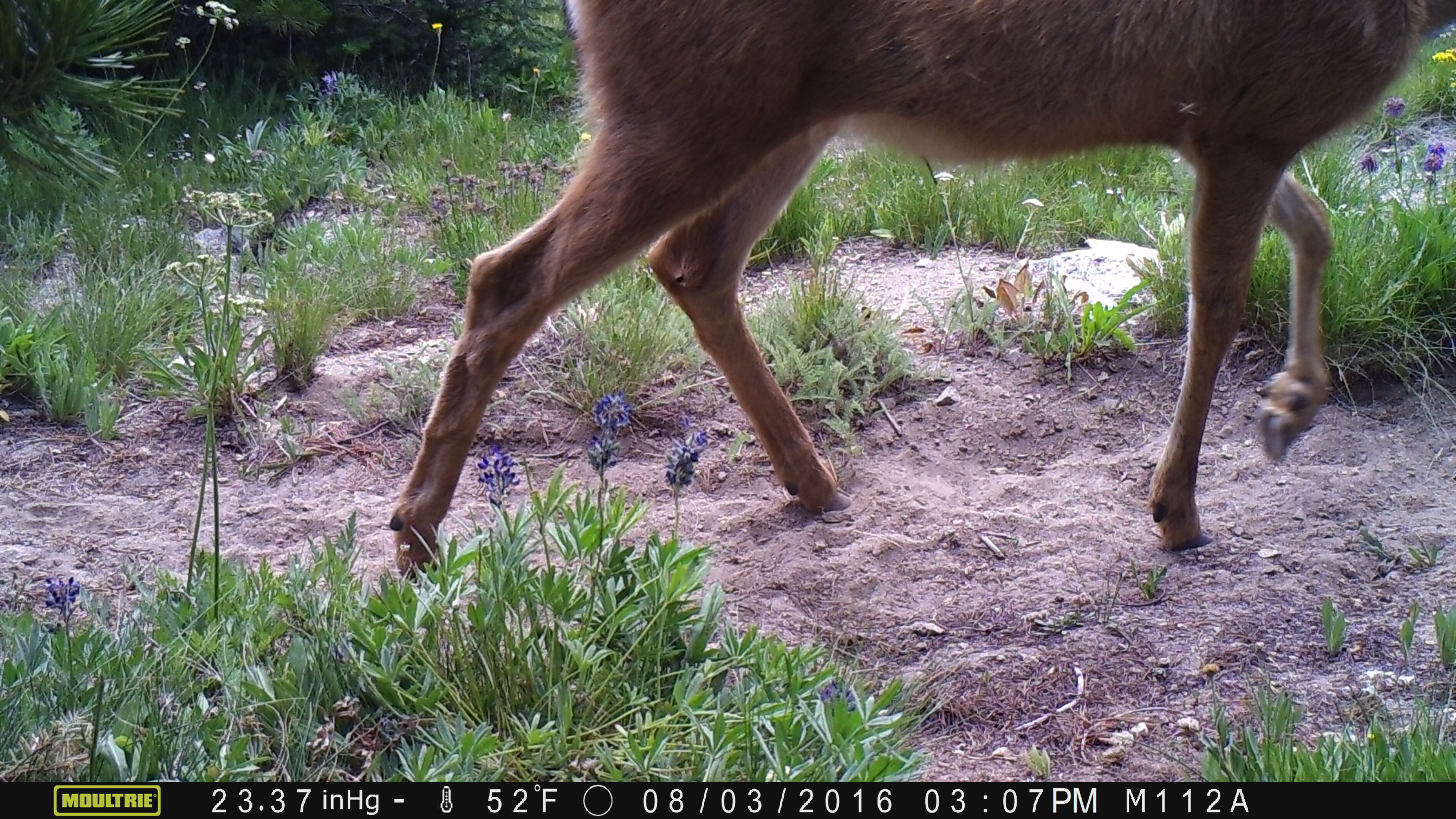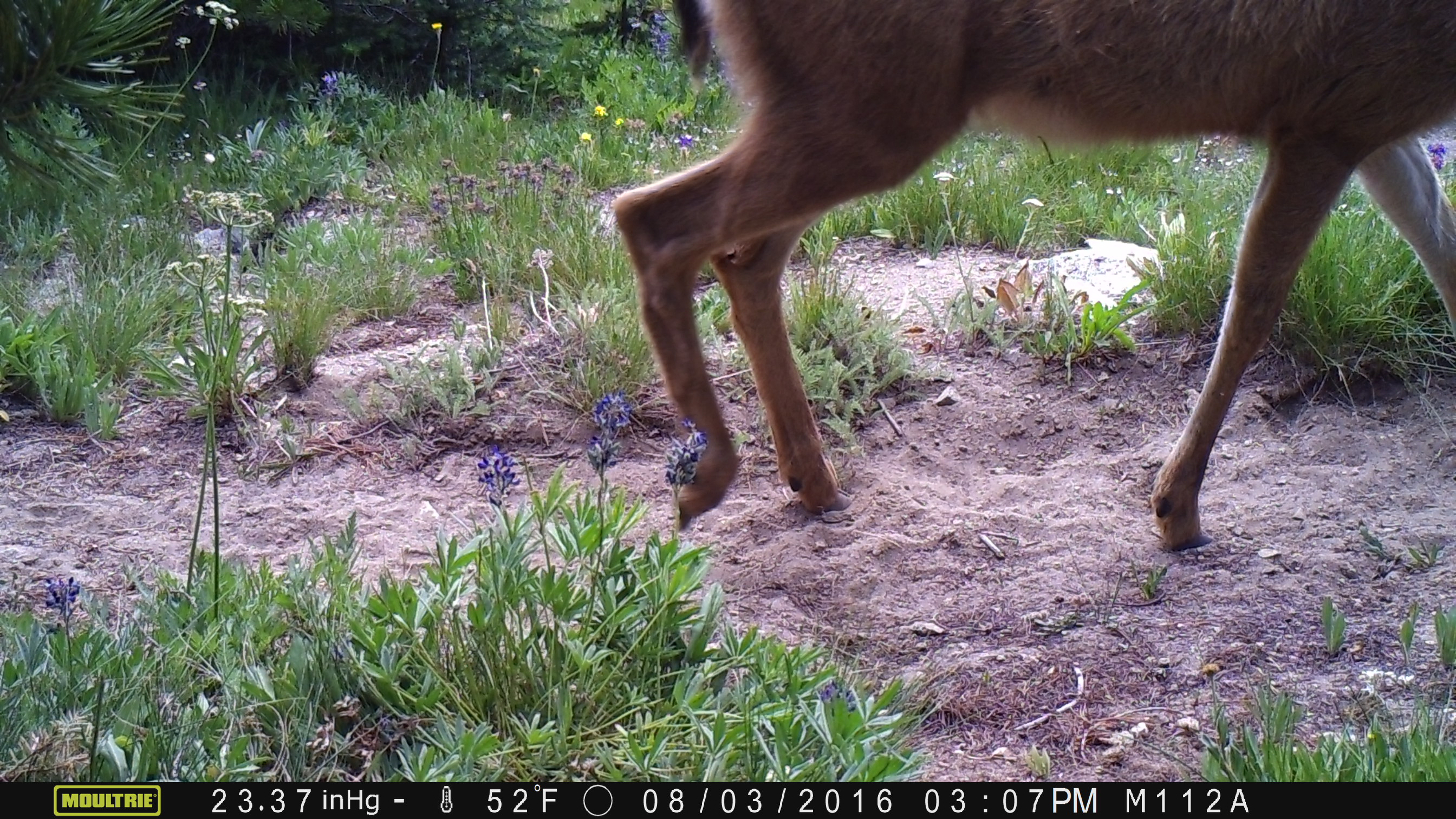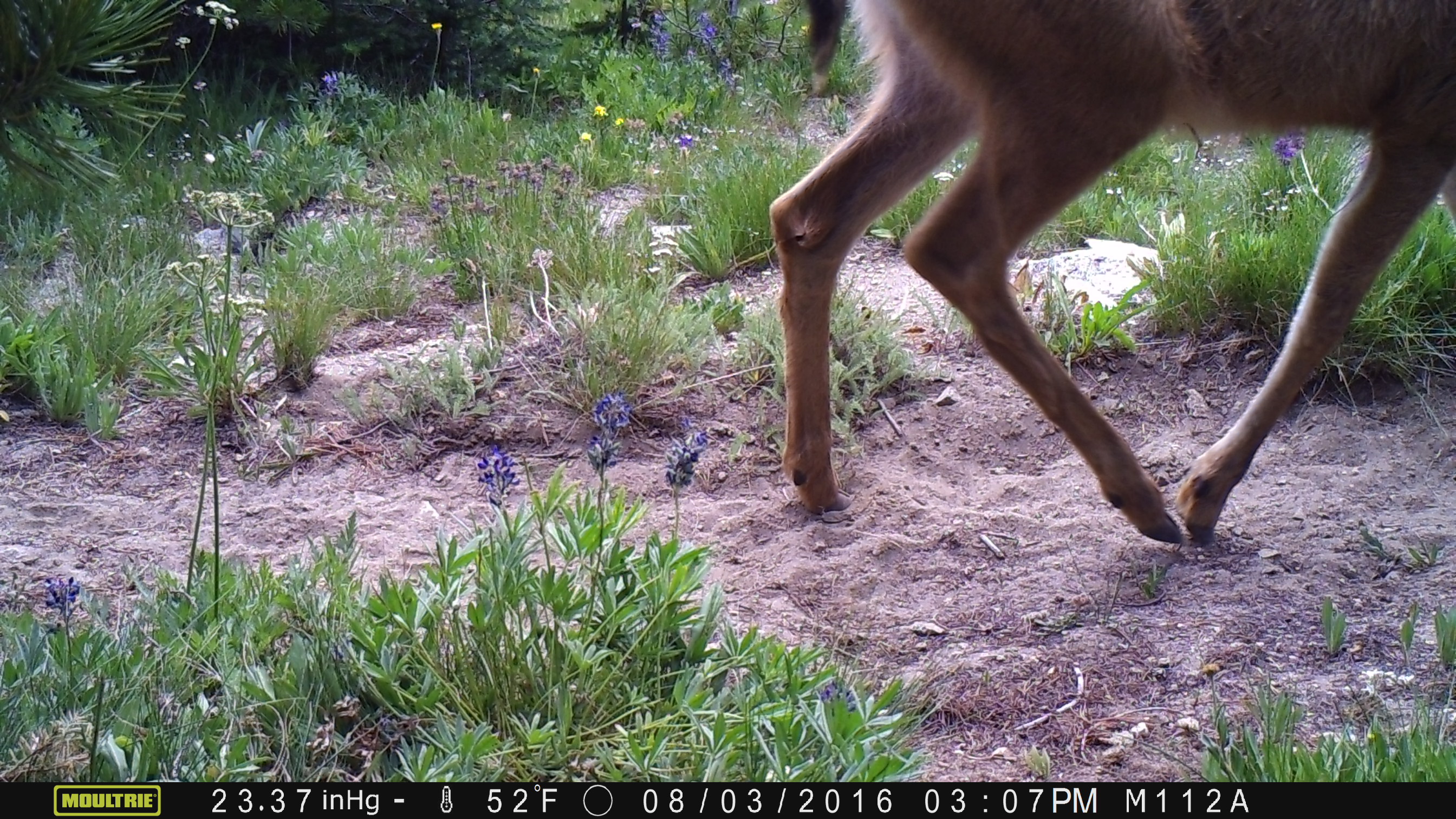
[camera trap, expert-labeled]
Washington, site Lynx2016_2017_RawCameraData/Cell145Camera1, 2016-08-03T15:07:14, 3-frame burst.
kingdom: Animalia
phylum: Chordata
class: Mammalia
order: Artiodactyla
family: Cervidae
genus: Odocoileus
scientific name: Odocoileus hemionus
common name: mule deer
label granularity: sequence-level